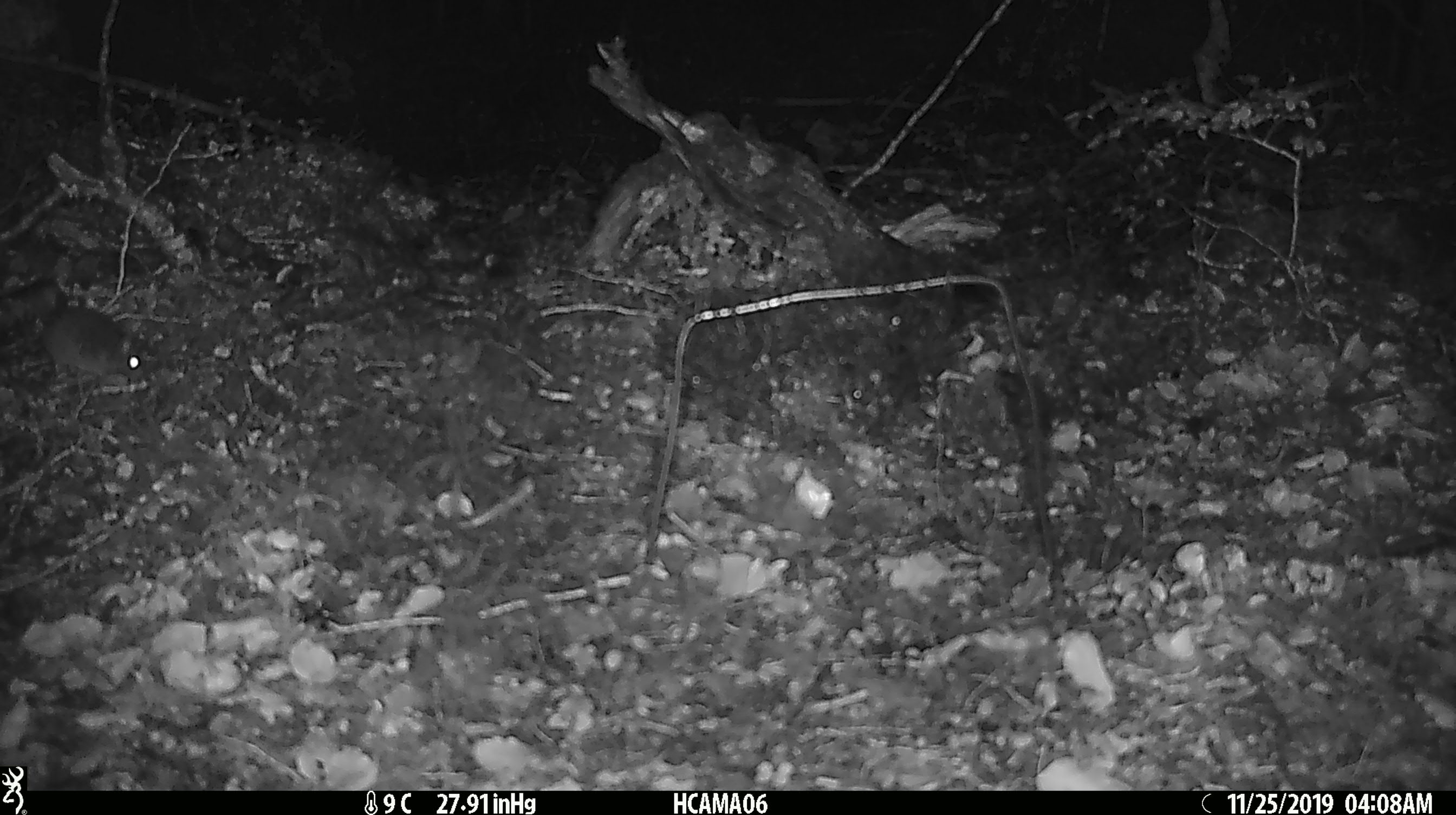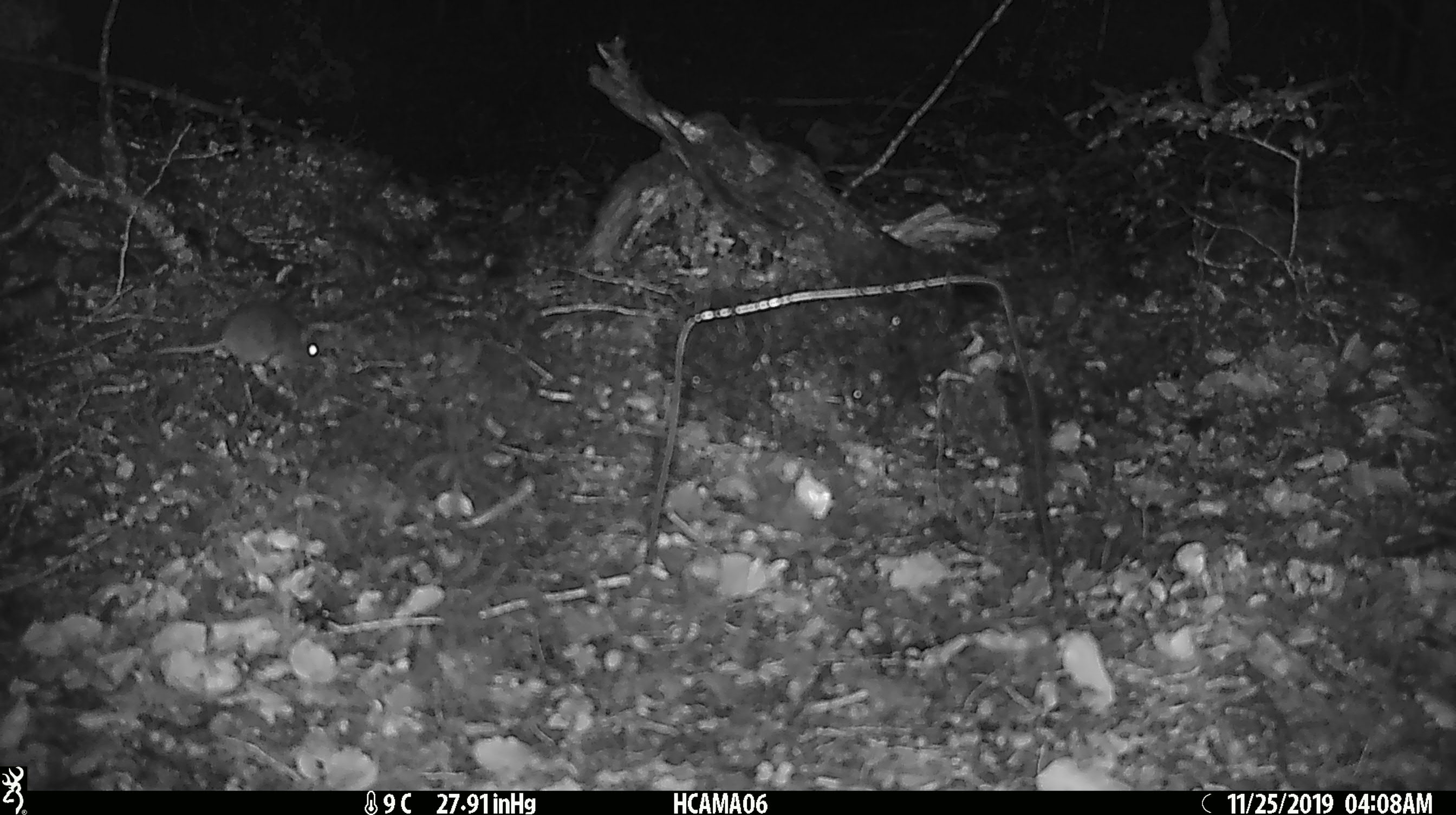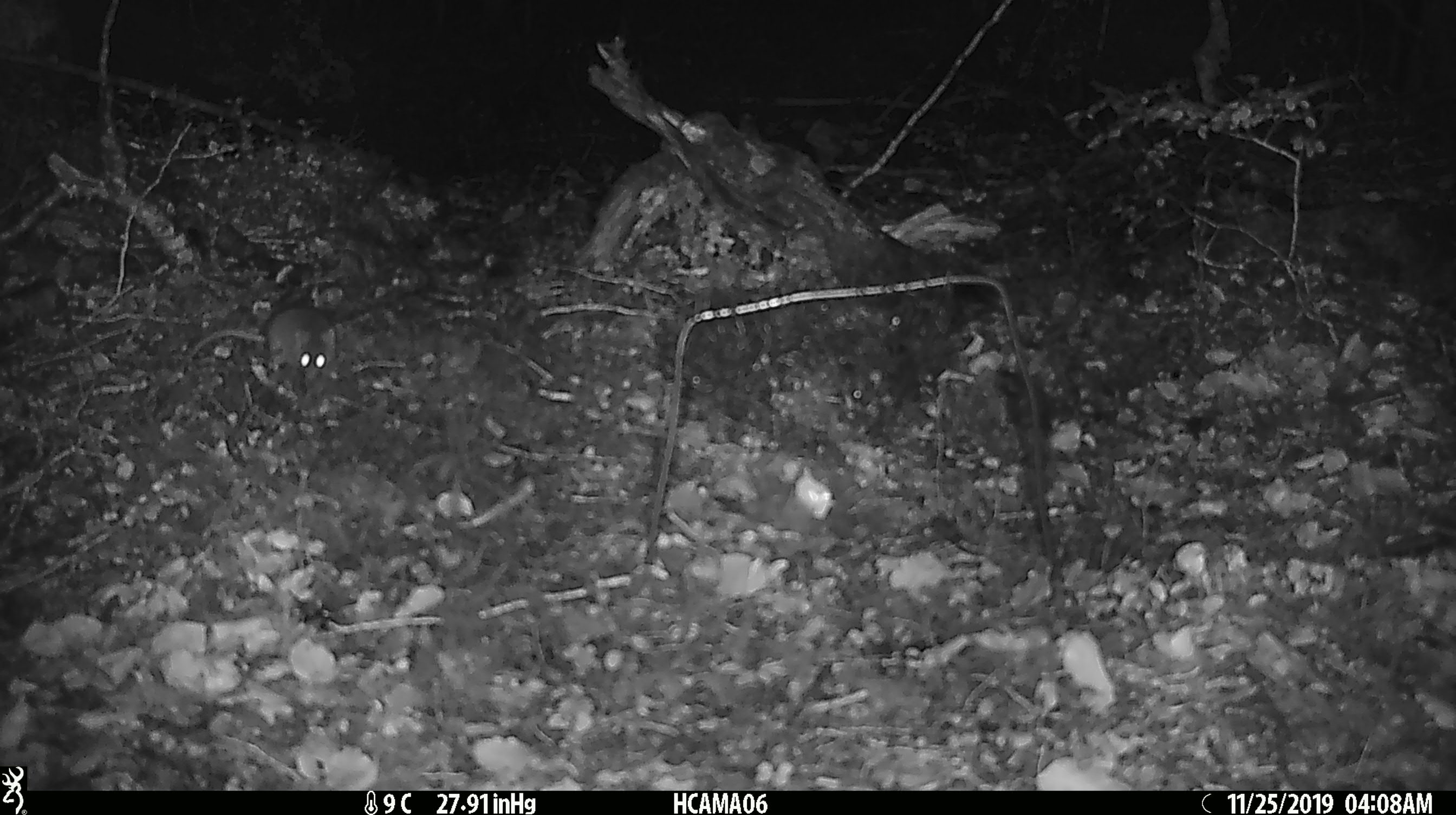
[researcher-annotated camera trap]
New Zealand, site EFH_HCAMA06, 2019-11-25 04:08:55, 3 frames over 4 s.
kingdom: Animalia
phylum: Chordata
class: Mammalia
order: Rodentia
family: Muridae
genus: Mus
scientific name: Mus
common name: mouse